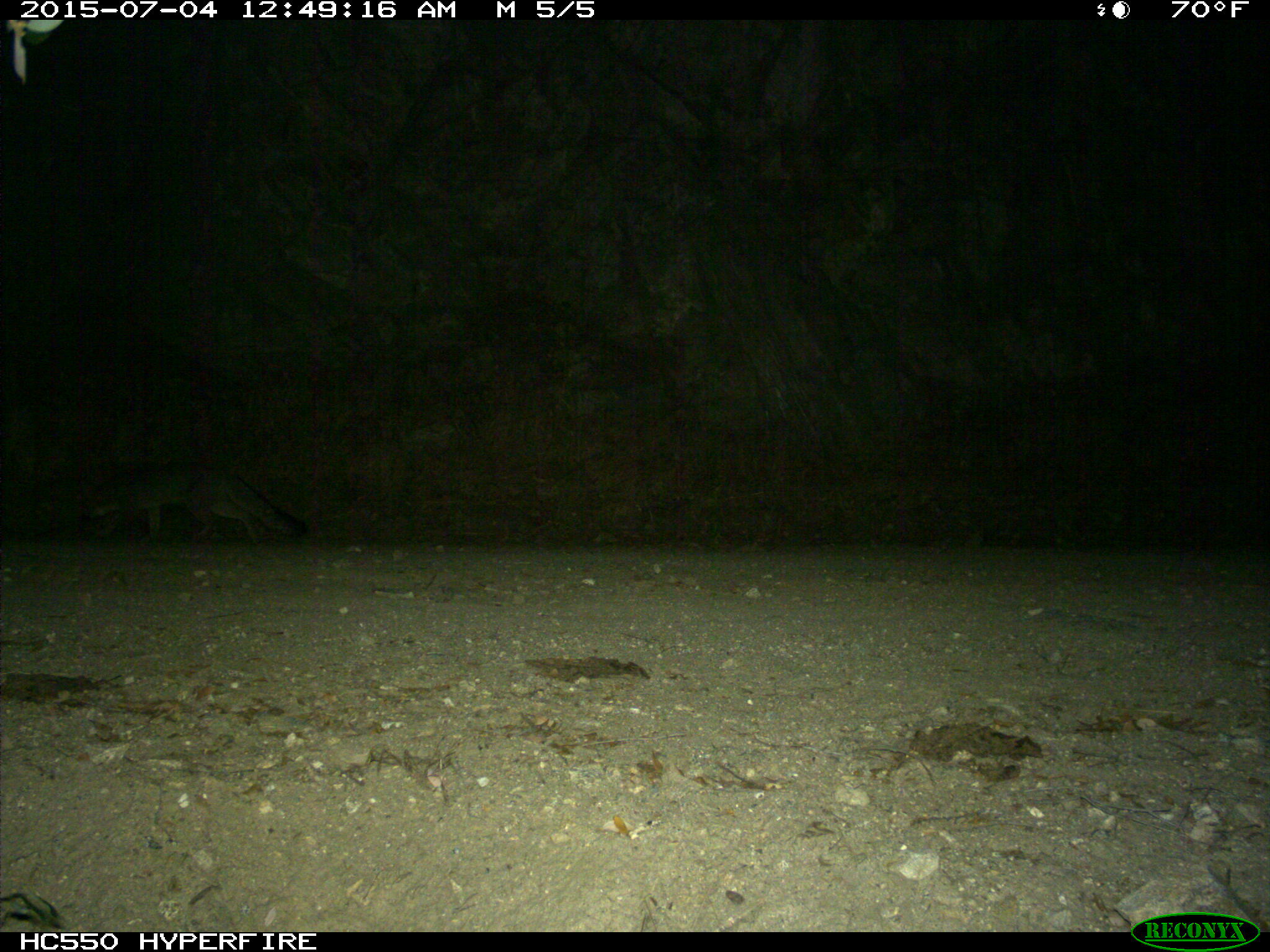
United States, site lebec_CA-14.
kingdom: Animalia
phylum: Chordata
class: Mammalia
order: Carnivora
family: Canidae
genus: Urocyon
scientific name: Urocyon cinereoargenteus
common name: gray fox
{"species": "Urocyon cinereoargenteus (gray fox)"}